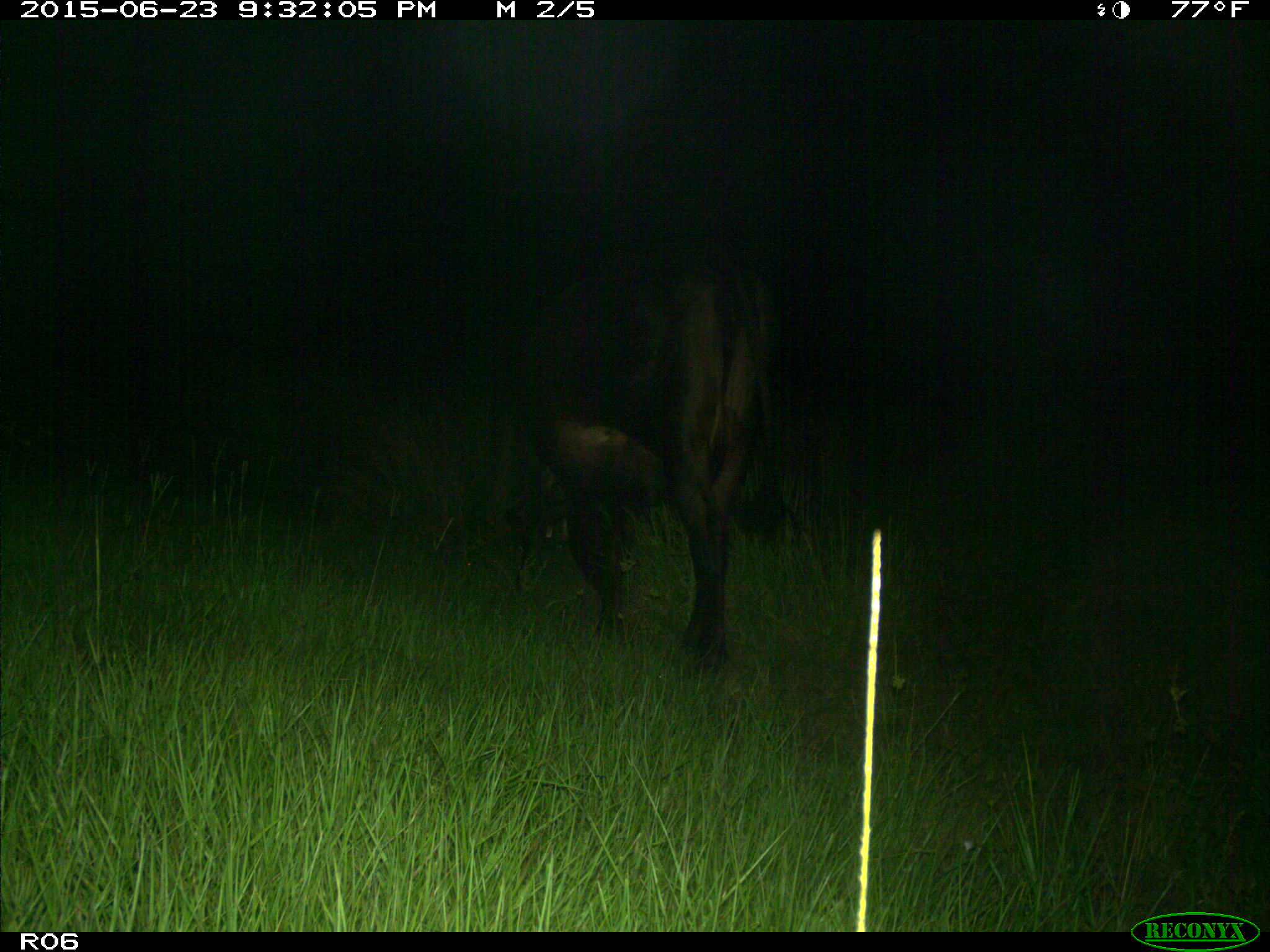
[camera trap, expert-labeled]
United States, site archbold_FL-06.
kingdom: Animalia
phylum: Chordata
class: Mammalia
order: Artiodactyla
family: Bovidae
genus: Bos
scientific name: Bos taurus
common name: domestic cow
Bos taurus (domestic cow).